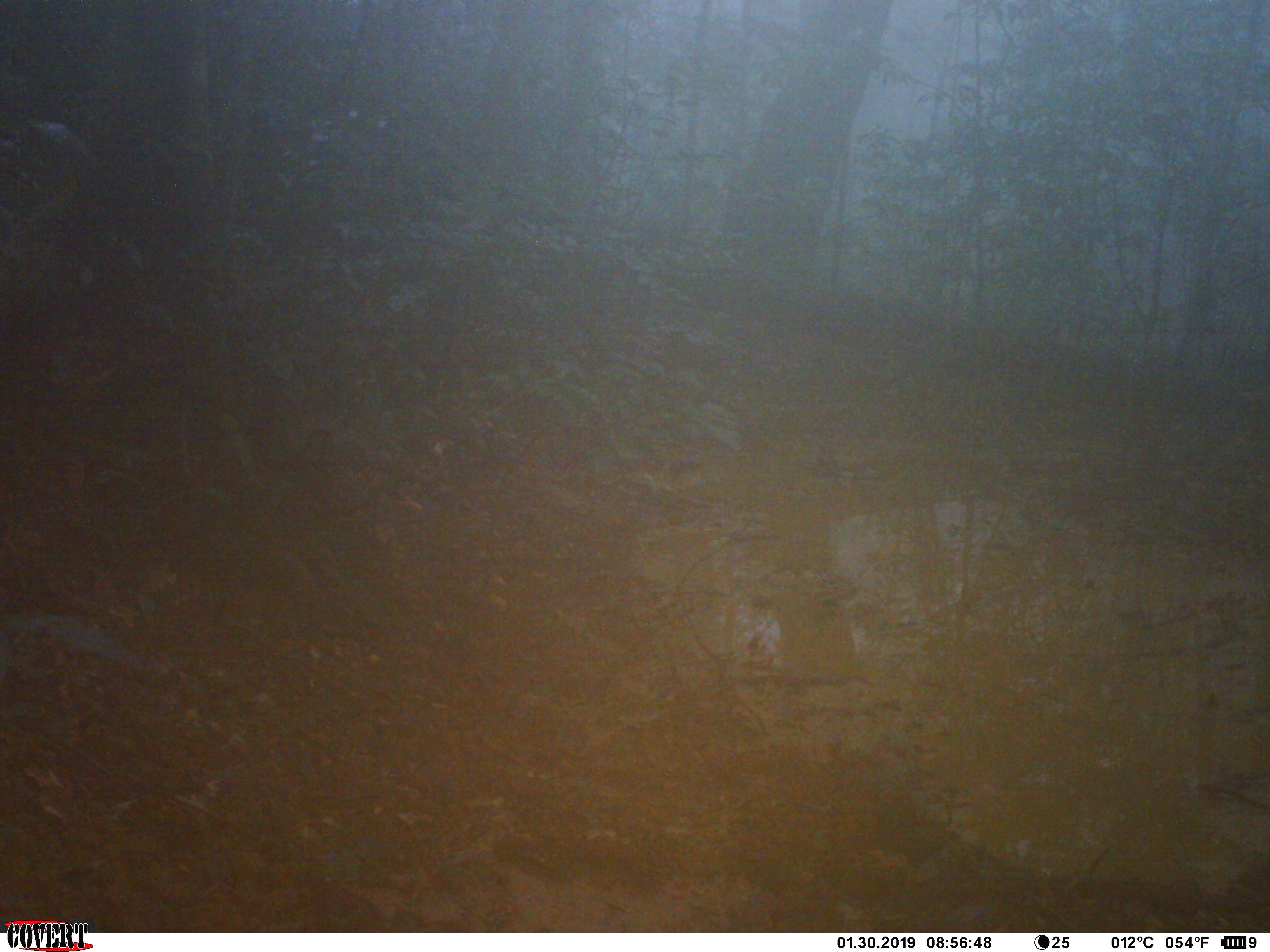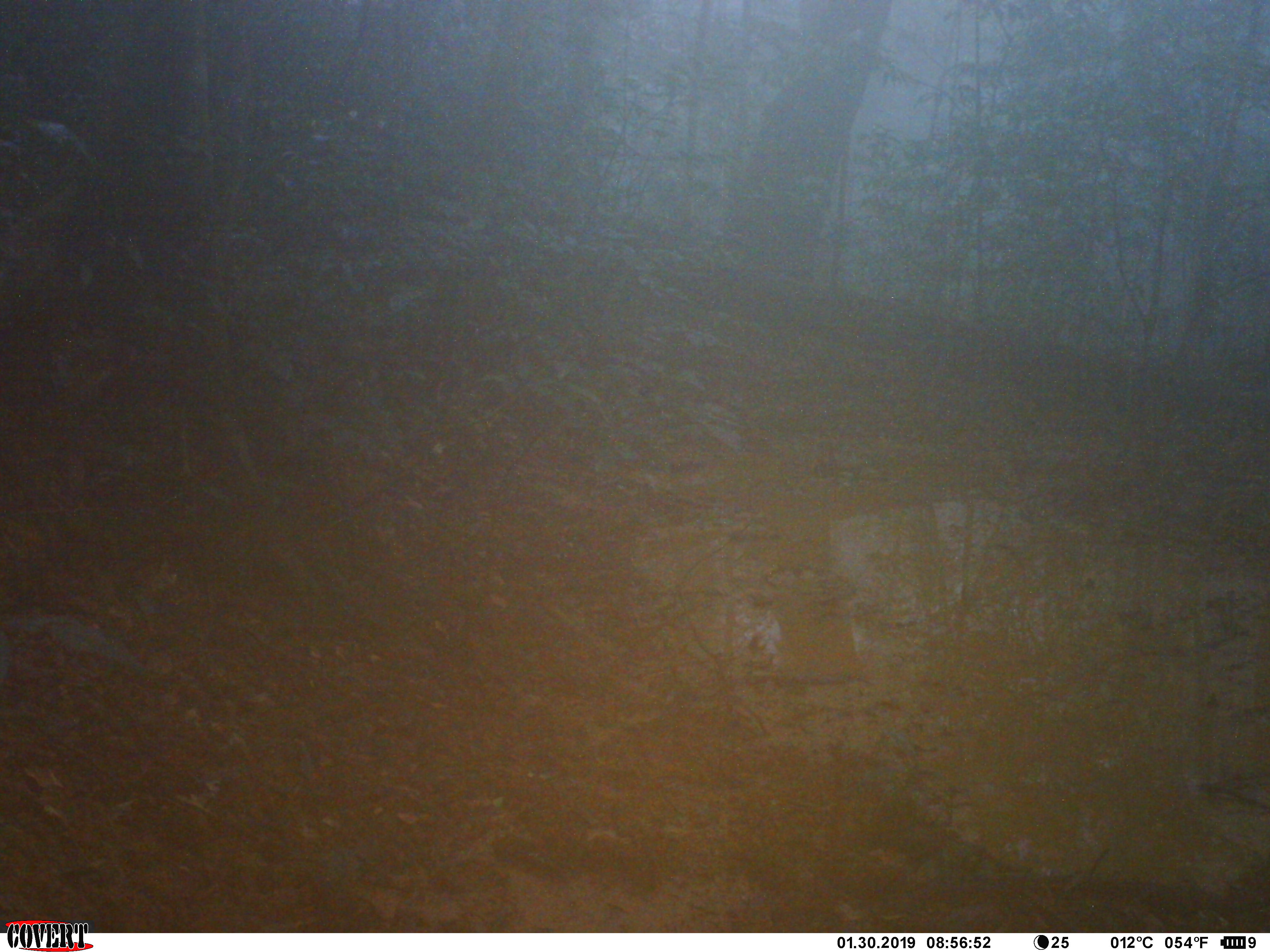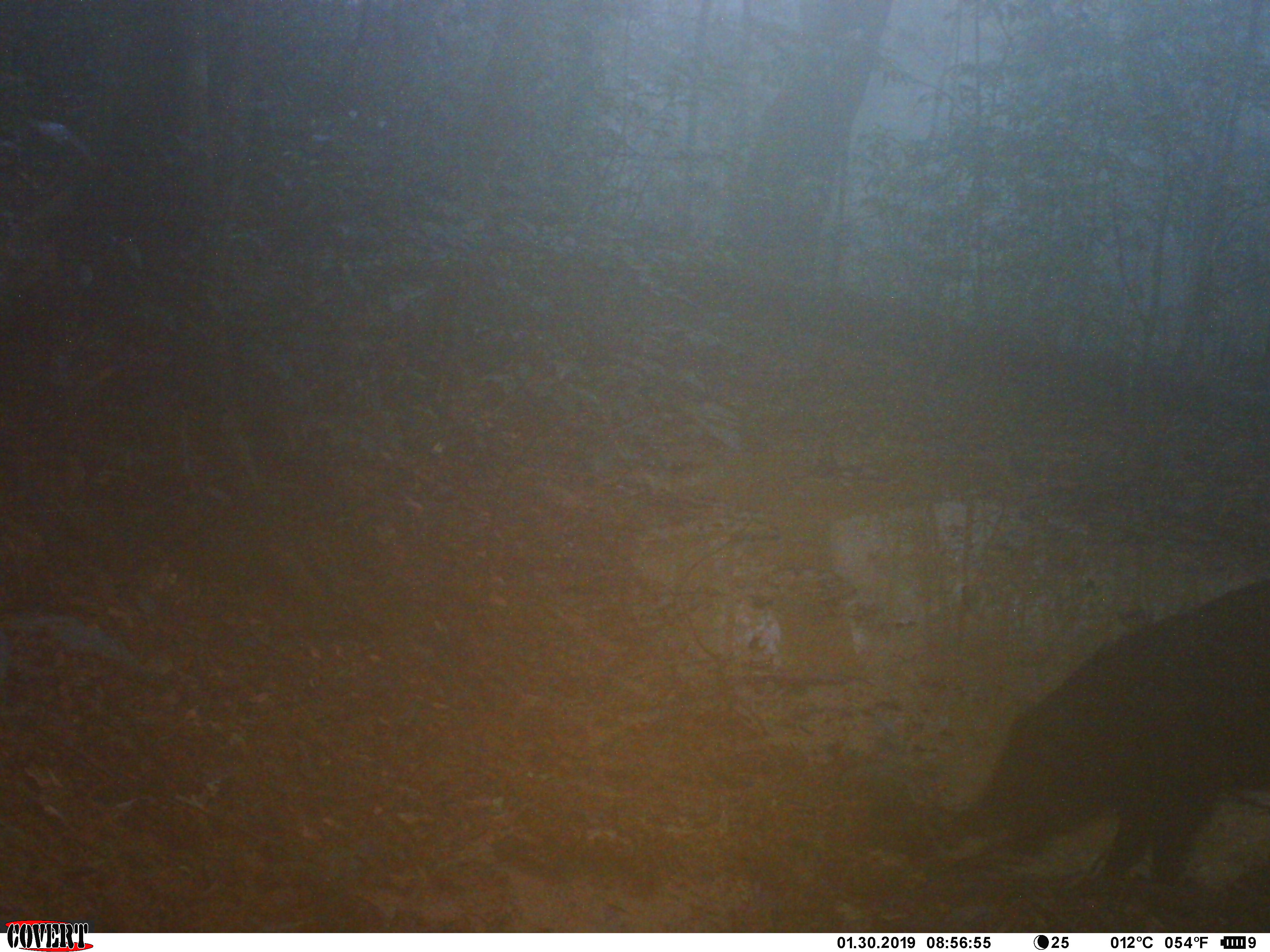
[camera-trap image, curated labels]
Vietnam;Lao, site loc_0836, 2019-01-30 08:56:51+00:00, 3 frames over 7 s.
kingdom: Animalia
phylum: Chordata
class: Mammalia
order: Artiodactyla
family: Suidae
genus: Sus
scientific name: Sus scrofa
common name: eurasian wild pig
Eurasian wild pig (Sus scrofa). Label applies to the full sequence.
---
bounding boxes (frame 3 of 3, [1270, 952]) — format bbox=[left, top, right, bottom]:
eurasian wild pig: bbox=[944, 579, 1270, 906]